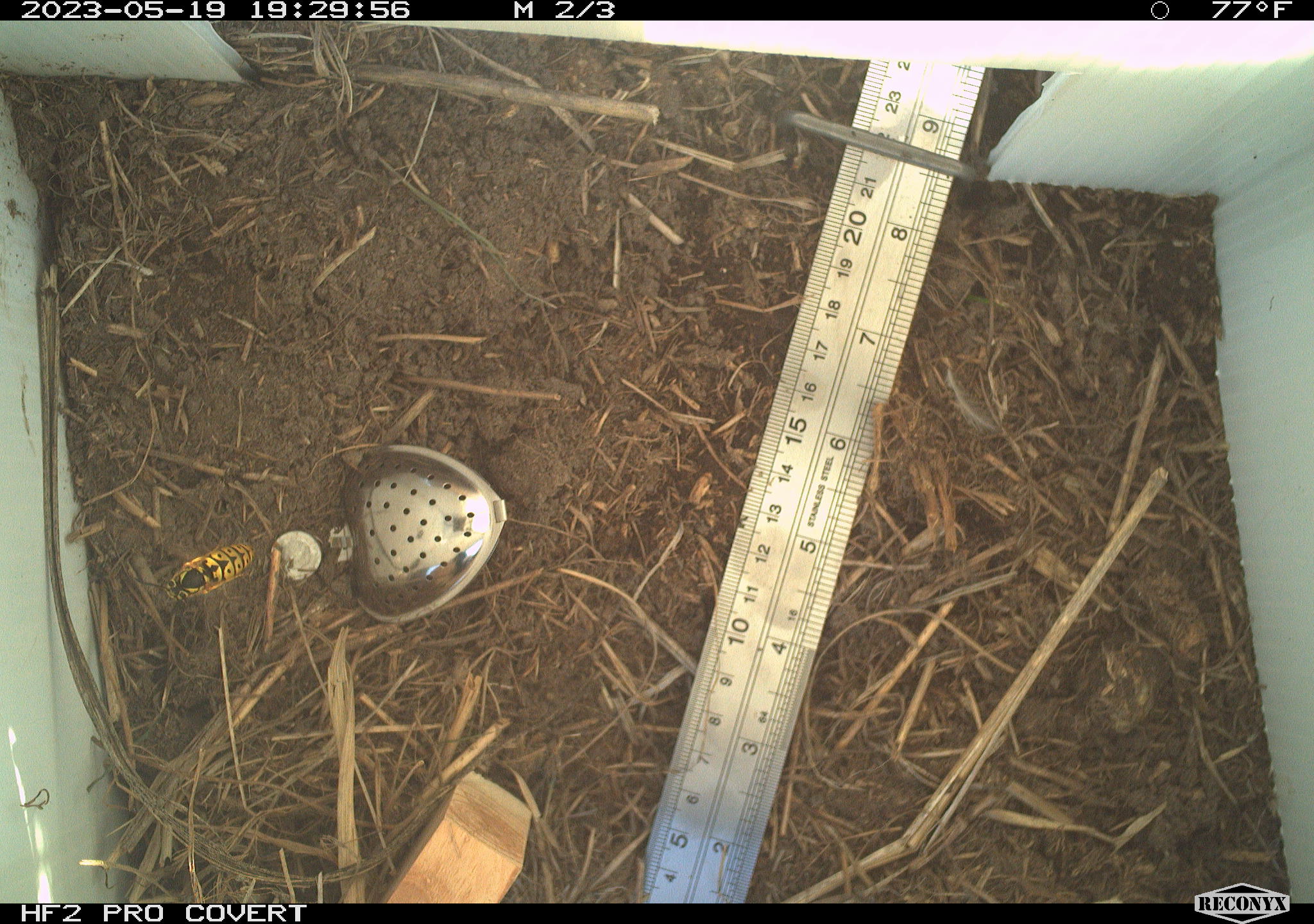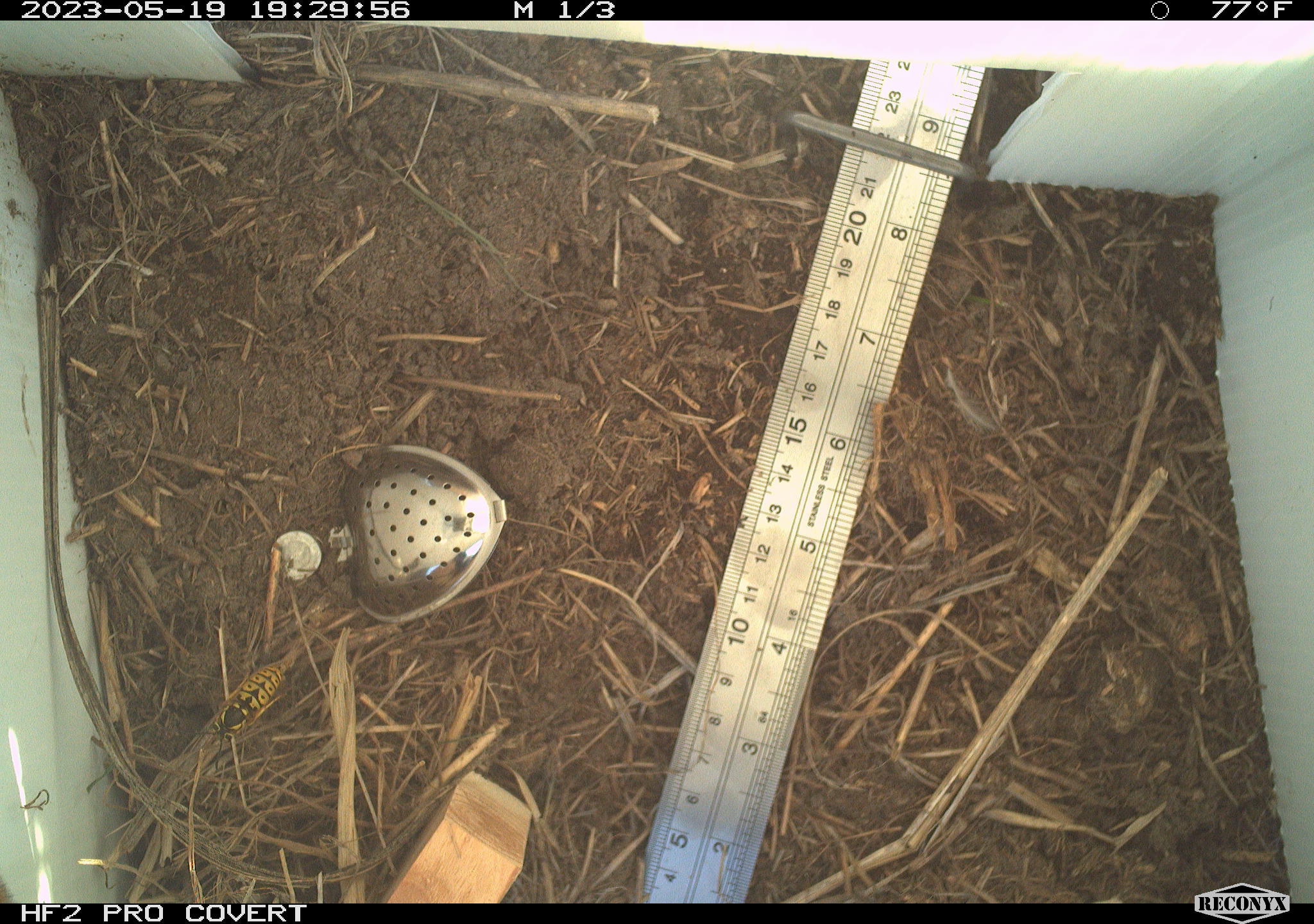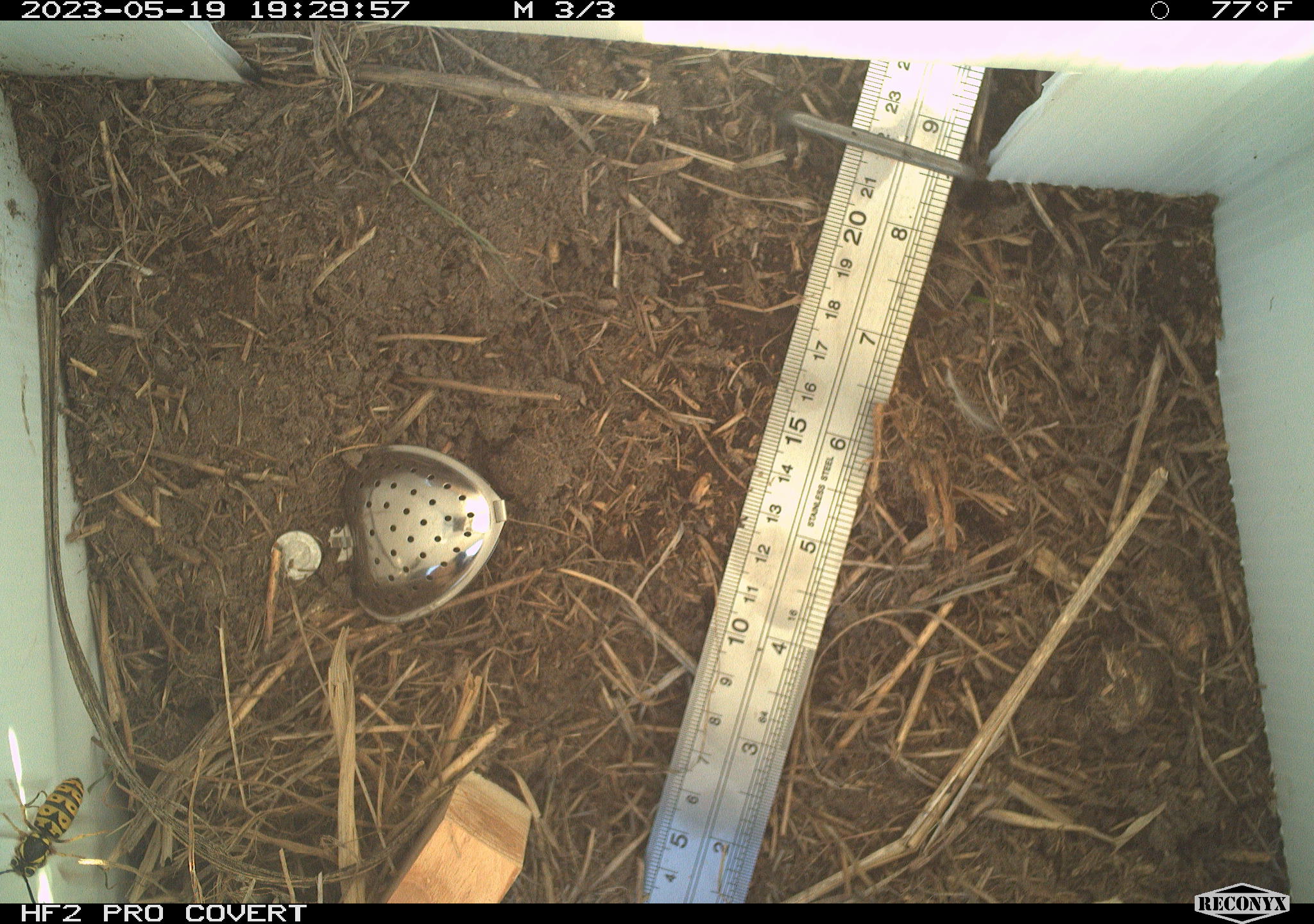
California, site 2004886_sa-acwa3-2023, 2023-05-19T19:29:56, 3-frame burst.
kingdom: Animalia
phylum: Arthropoda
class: Insecta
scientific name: Insecta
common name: insect